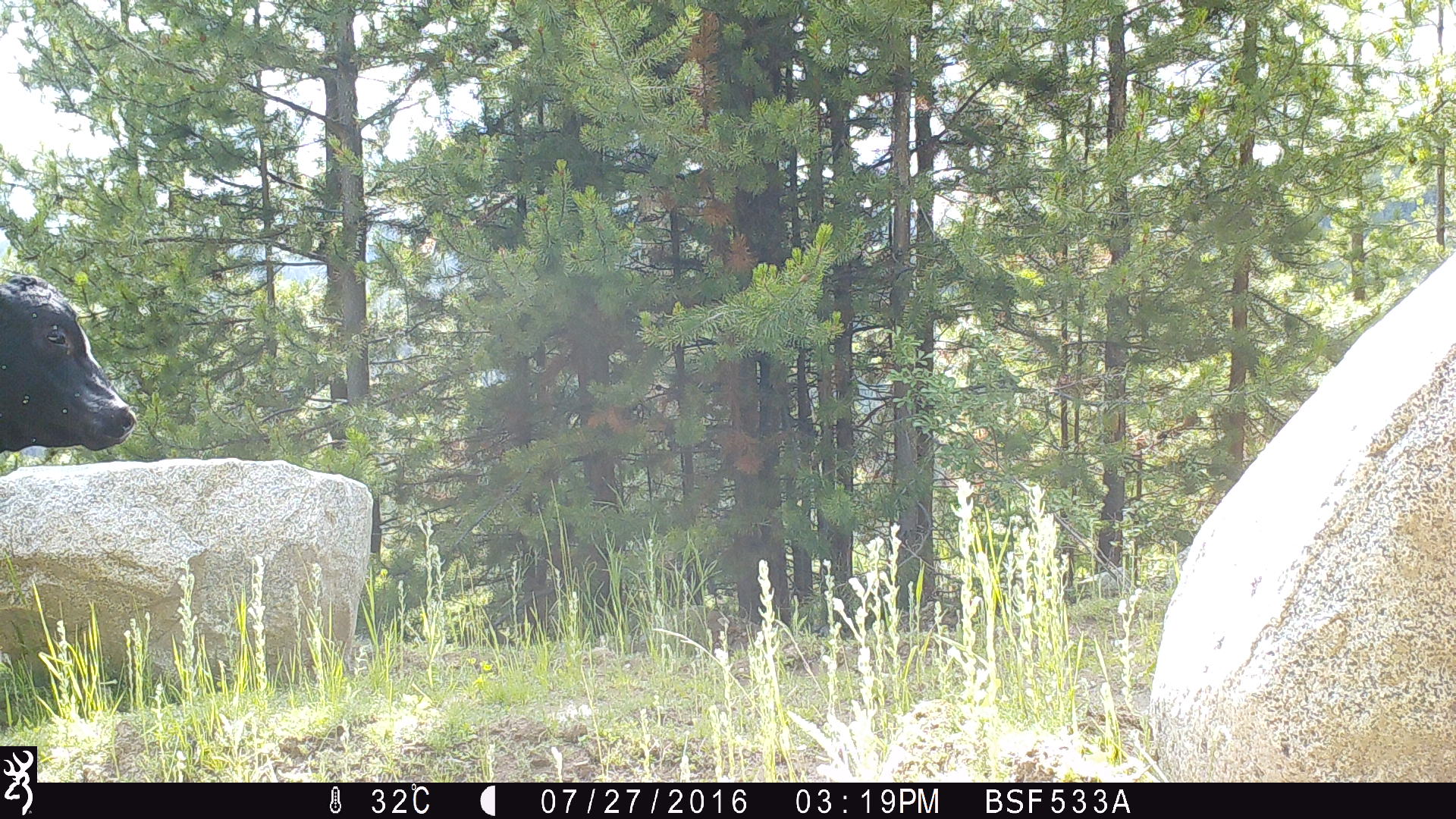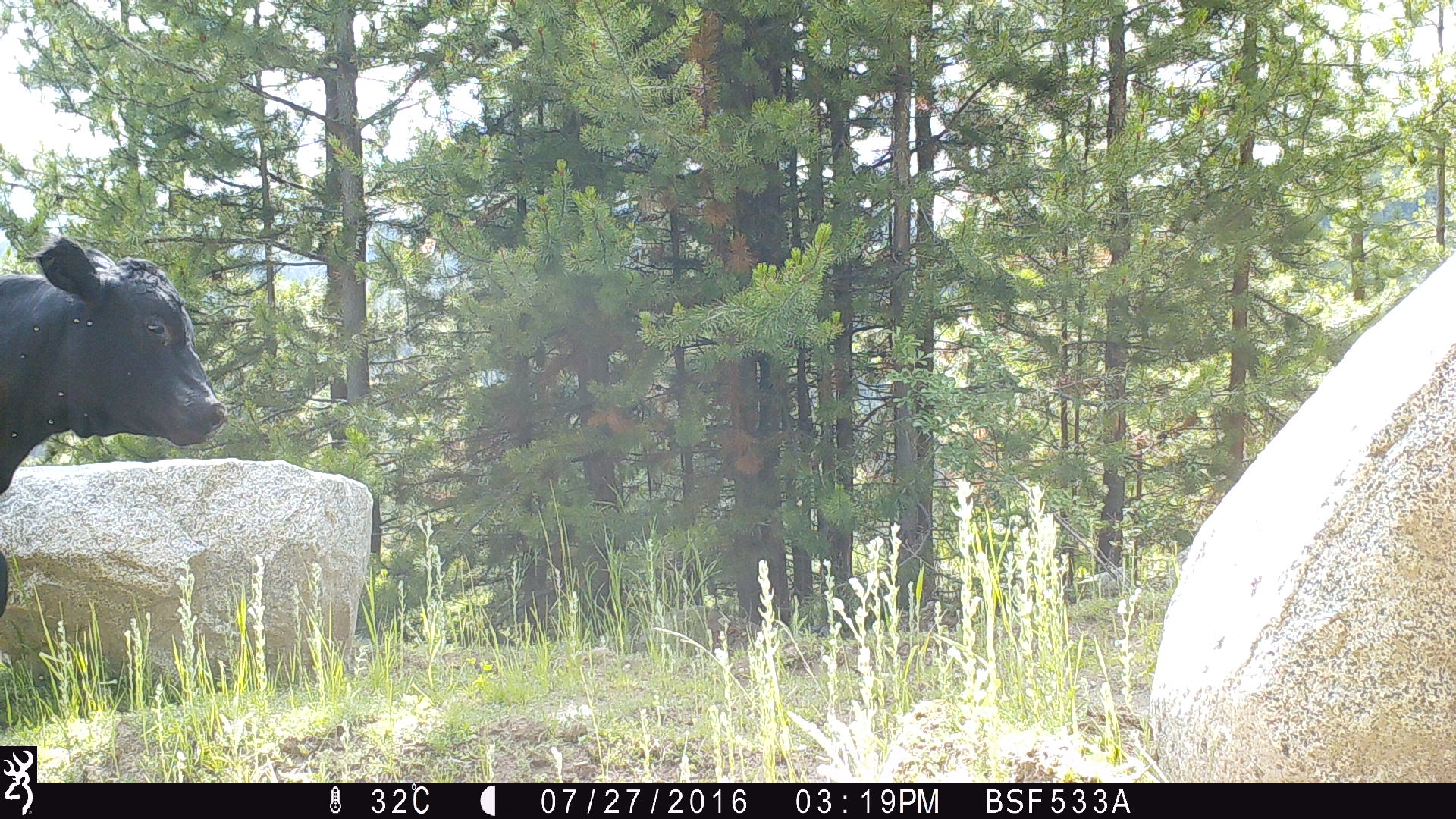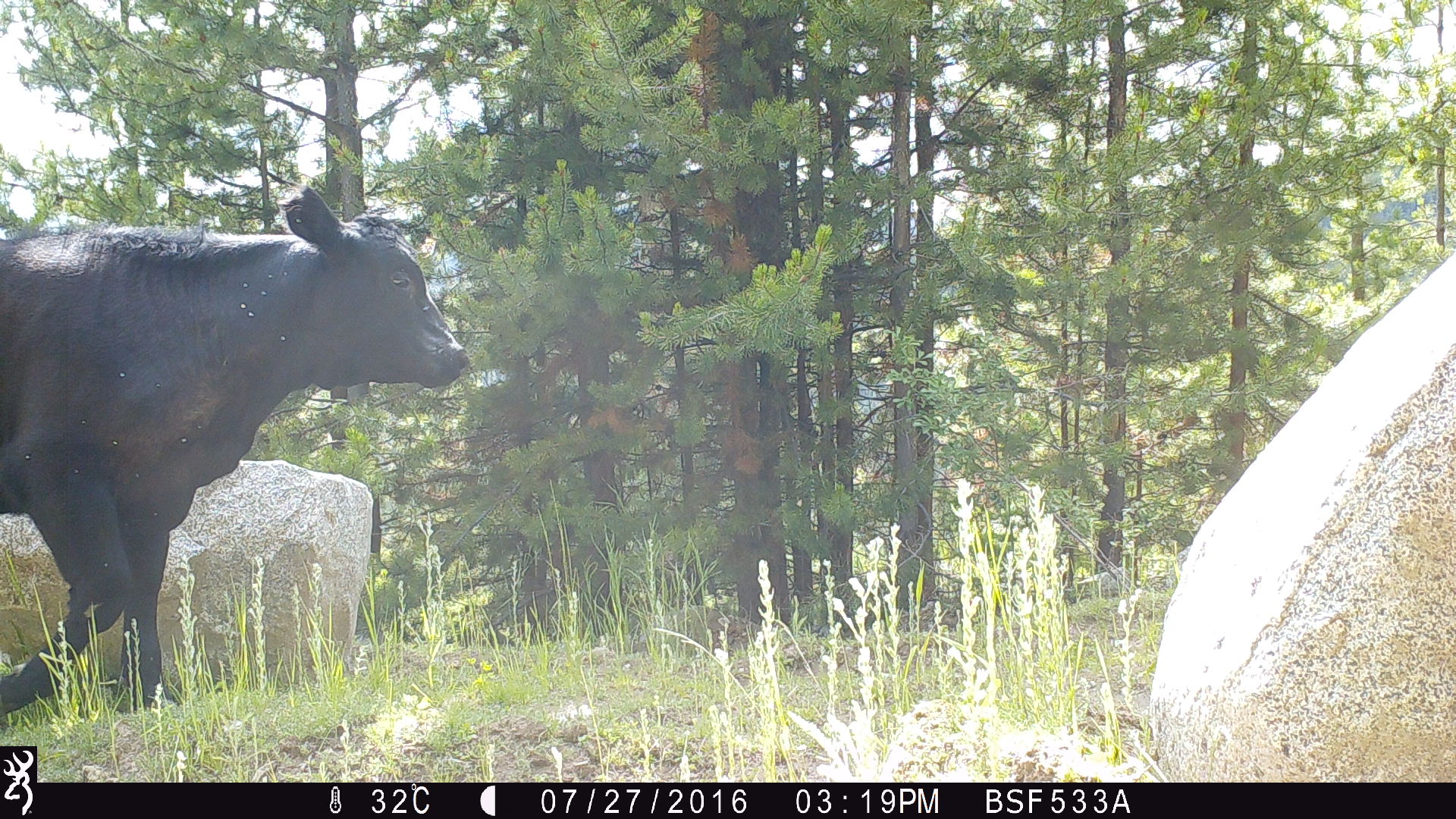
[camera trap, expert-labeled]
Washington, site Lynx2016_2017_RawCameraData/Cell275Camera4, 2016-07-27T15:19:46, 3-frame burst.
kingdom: Animalia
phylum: Chordata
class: Mammalia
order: Artiodactyla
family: Bovidae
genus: Bos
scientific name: Bos taurus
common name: domestic cattle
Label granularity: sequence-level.